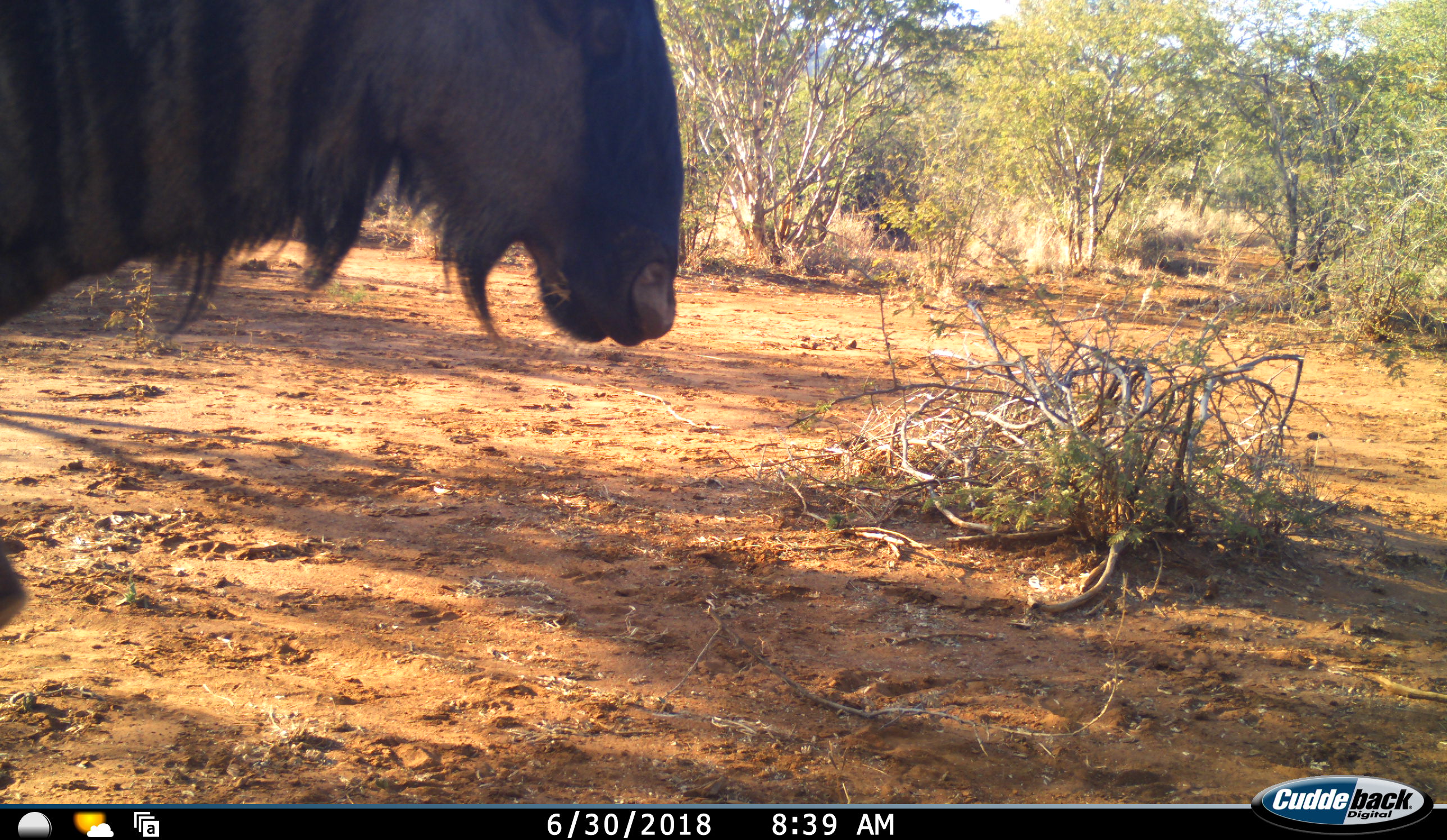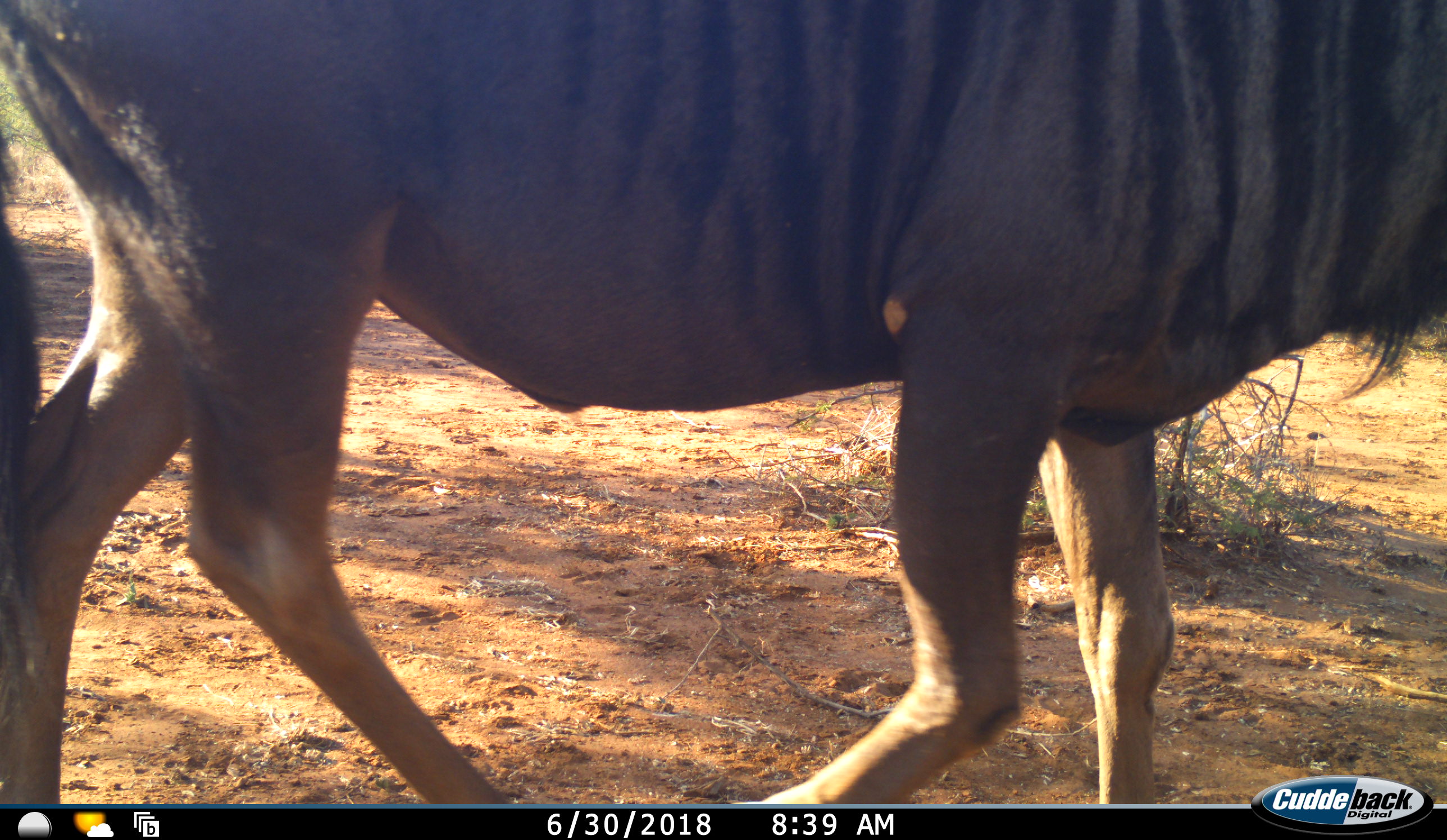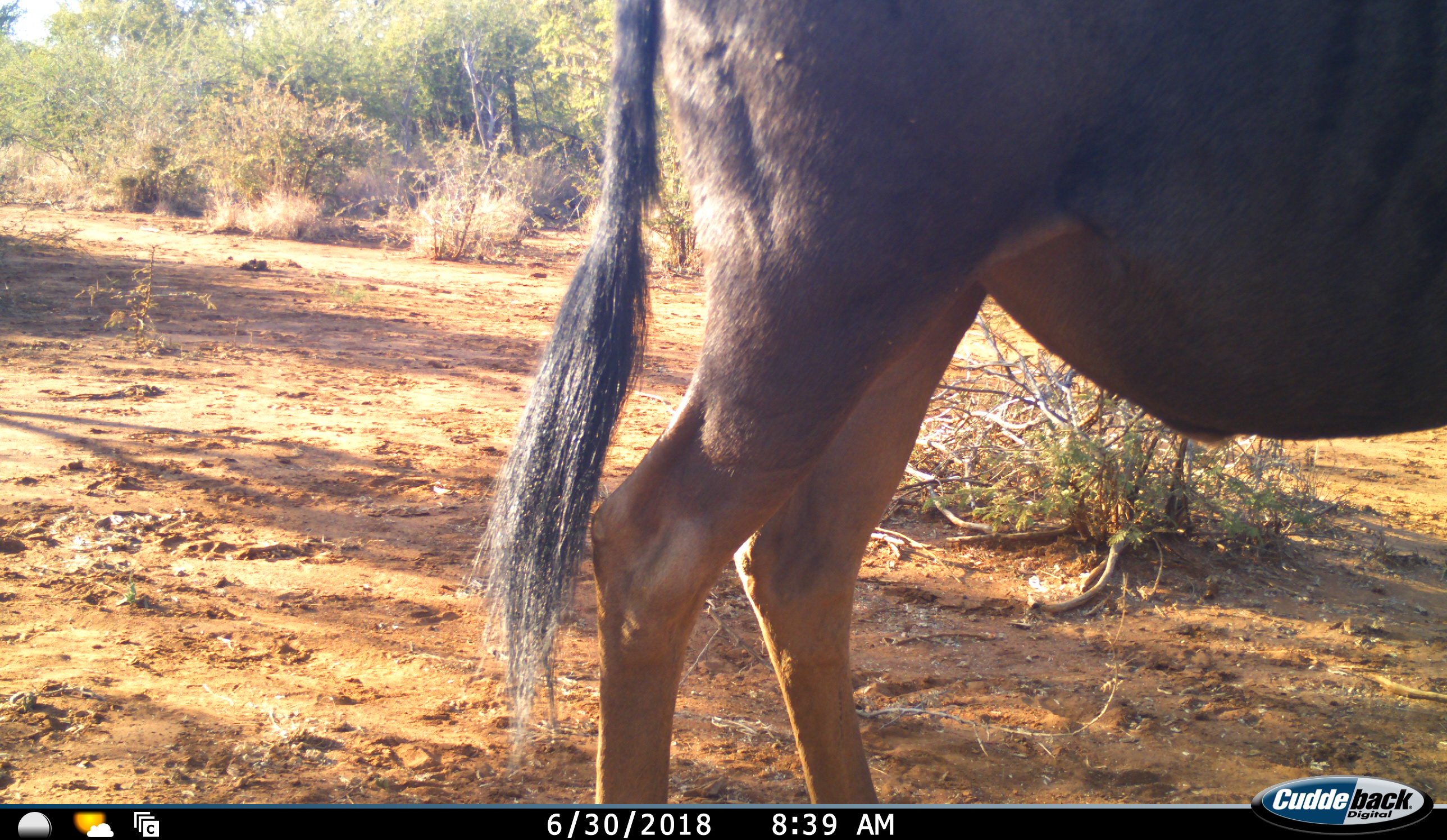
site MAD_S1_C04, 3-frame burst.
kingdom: Animalia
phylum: Chordata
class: Mammalia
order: Artiodactyla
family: Bovidae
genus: Connochaetes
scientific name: Connochaetes taurinus taurinus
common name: blue wildebeest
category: wildebeestblue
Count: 1.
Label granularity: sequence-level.